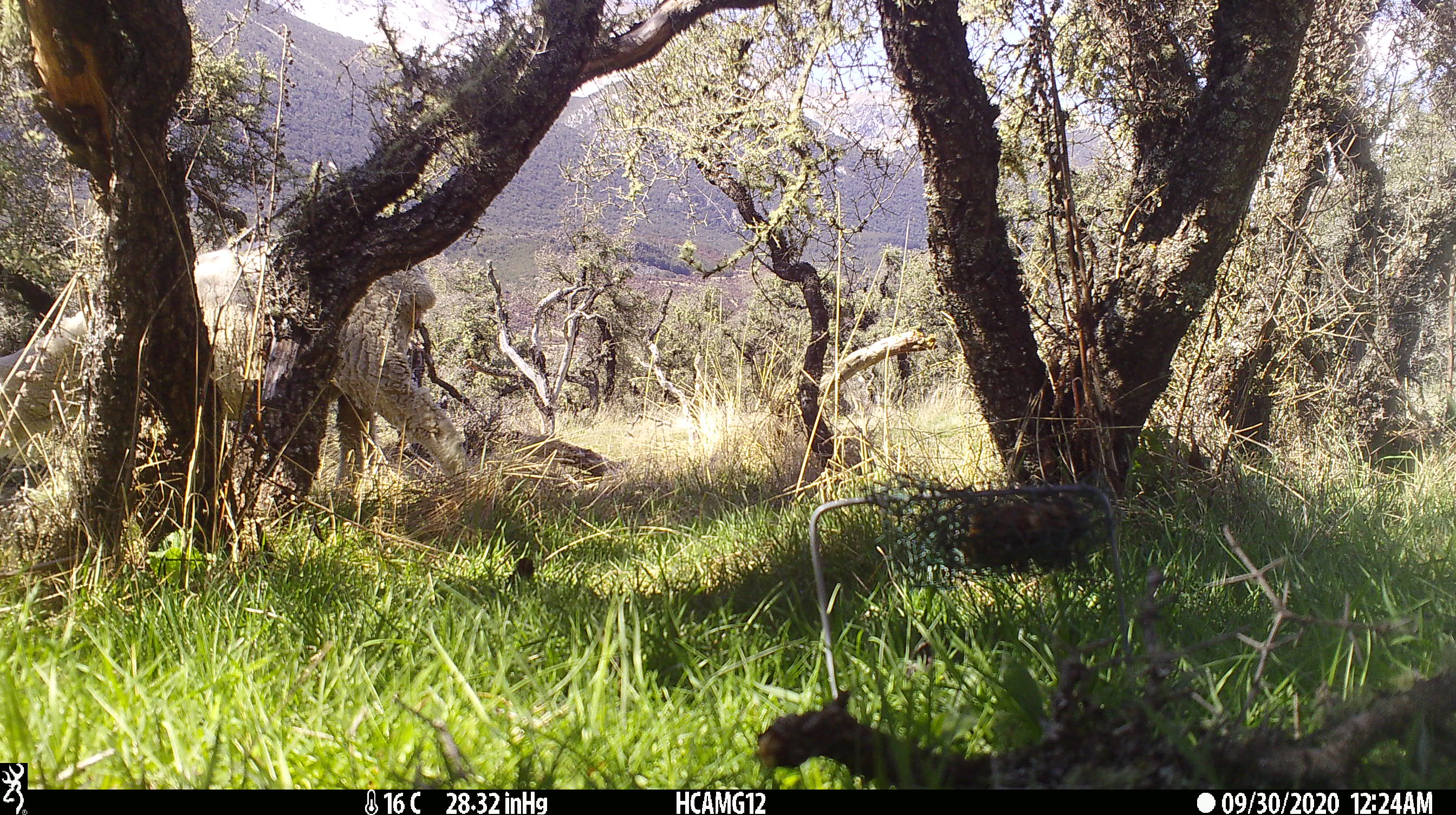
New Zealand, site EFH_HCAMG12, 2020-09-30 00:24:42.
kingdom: Animalia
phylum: Chordata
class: Mammalia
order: Artiodactyla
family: Bovidae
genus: Ovis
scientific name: Ovis aries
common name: domestic sheep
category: sheep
Sheep (domestic sheep) (Ovis aries).